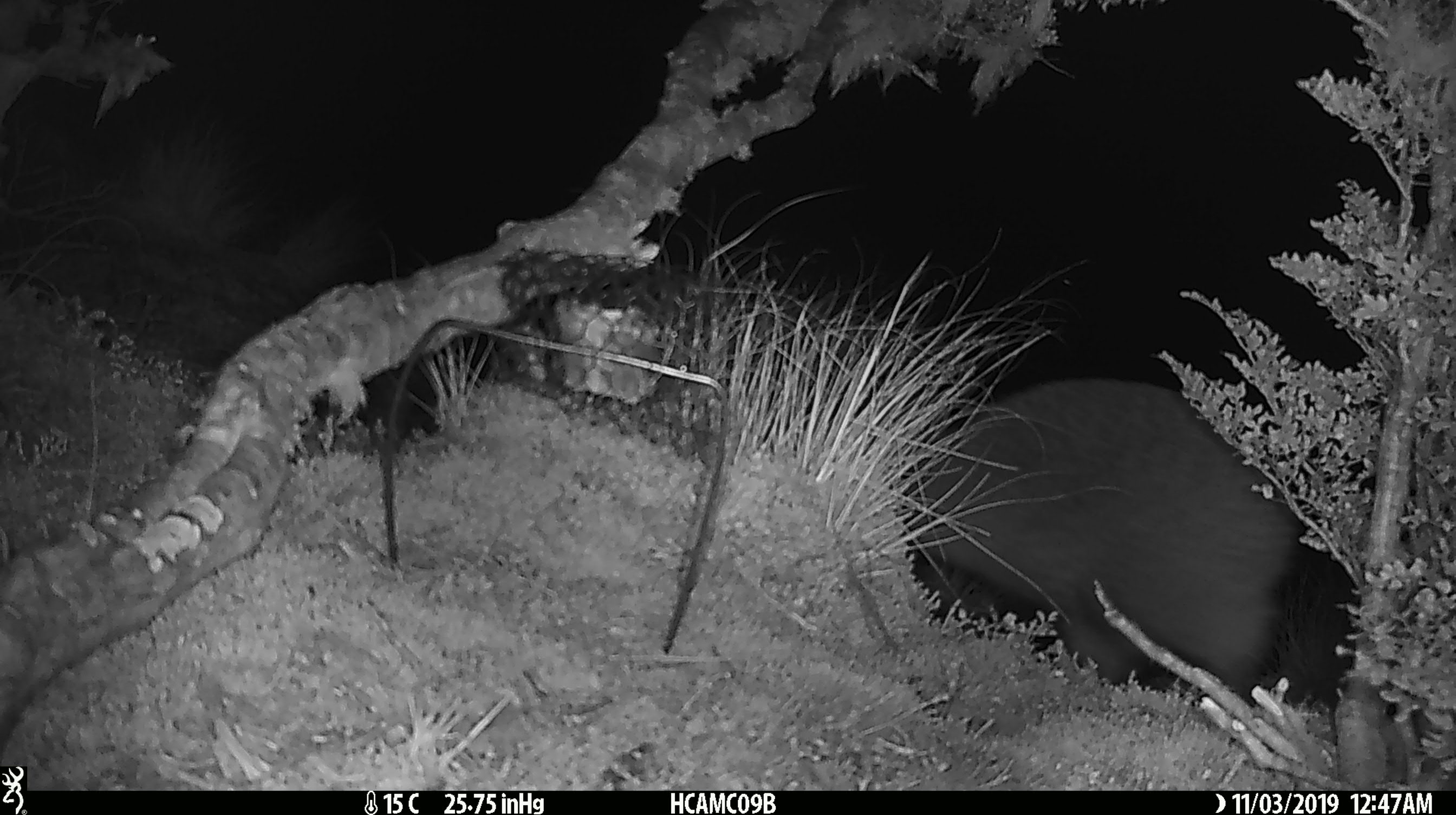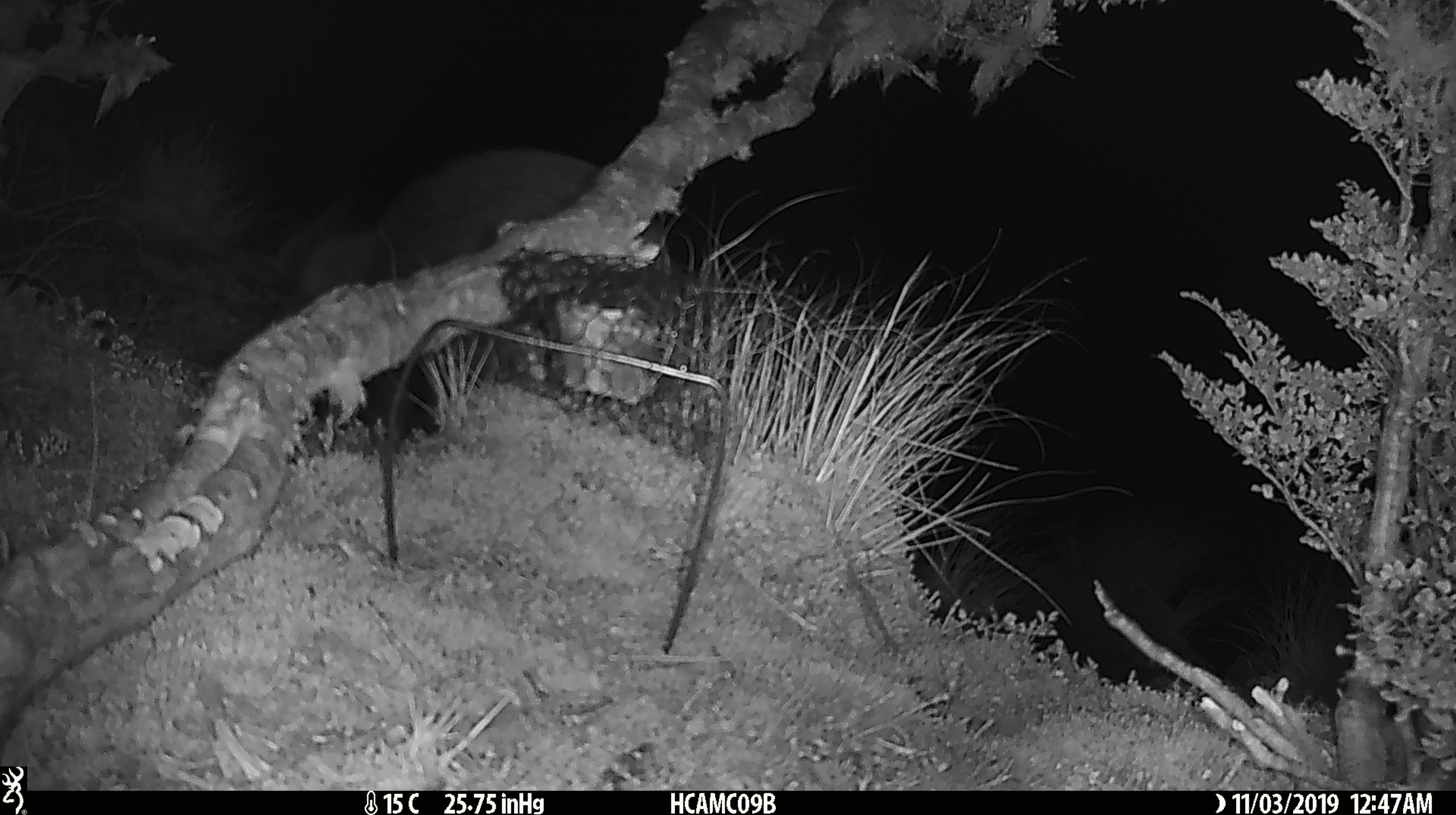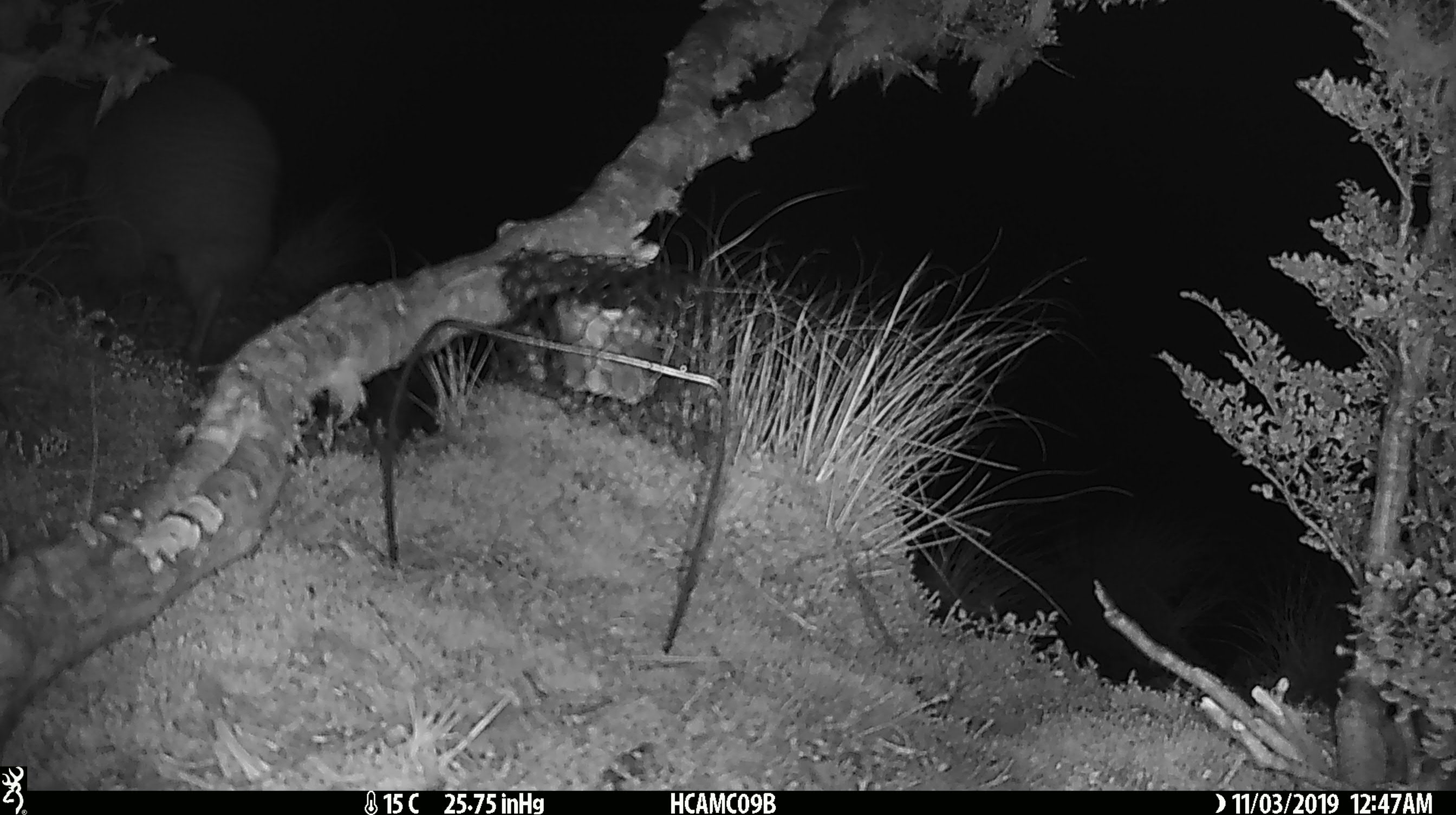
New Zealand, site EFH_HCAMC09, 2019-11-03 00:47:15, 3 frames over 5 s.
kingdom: Animalia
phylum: Chordata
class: Aves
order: Apterygiformes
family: Apterygidae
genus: Apteryx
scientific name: Apteryx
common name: kiwi